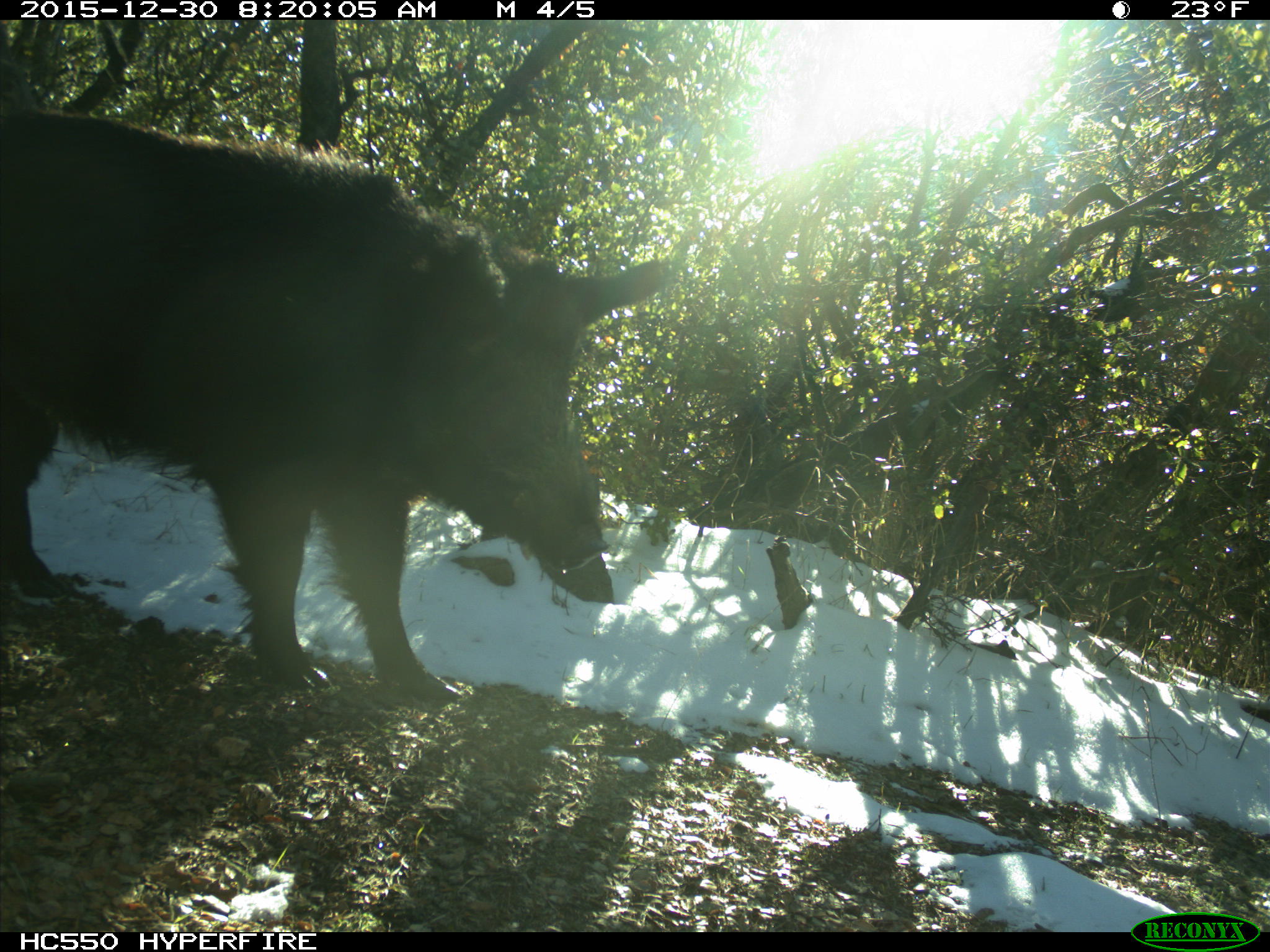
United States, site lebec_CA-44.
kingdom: Animalia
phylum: Chordata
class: Mammalia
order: Artiodactyla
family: Suidae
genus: Sus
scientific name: Sus scrofa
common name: wild boar